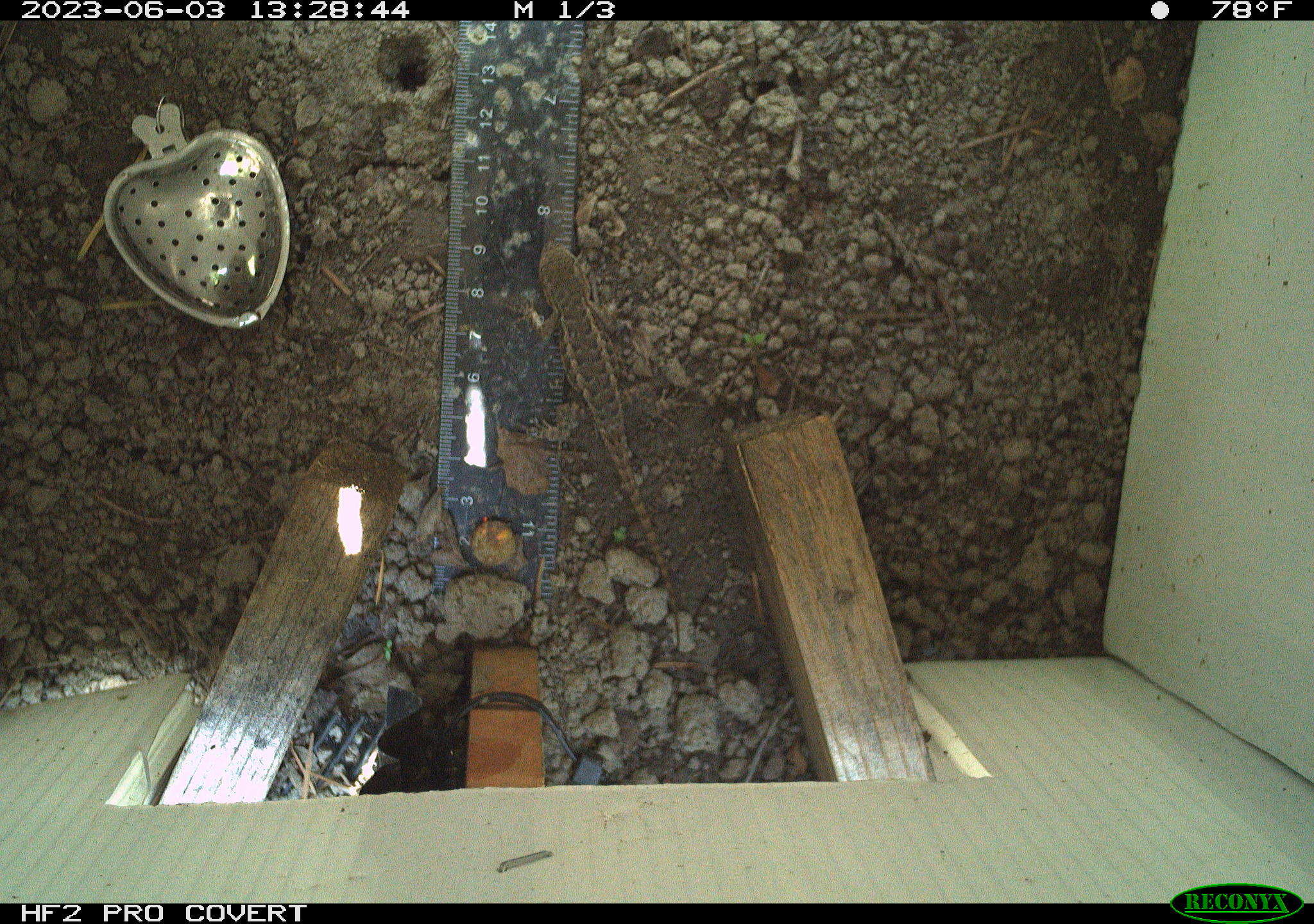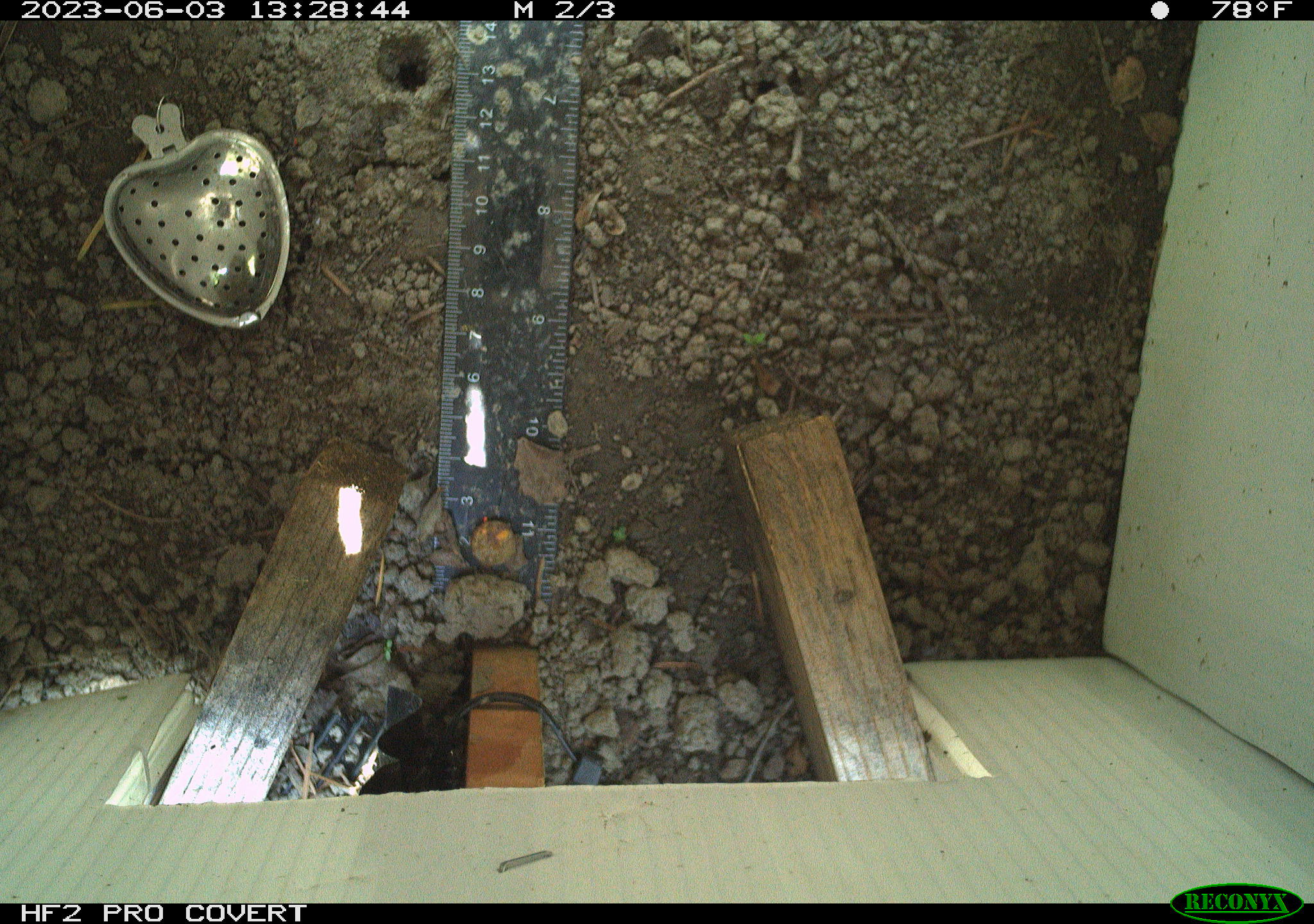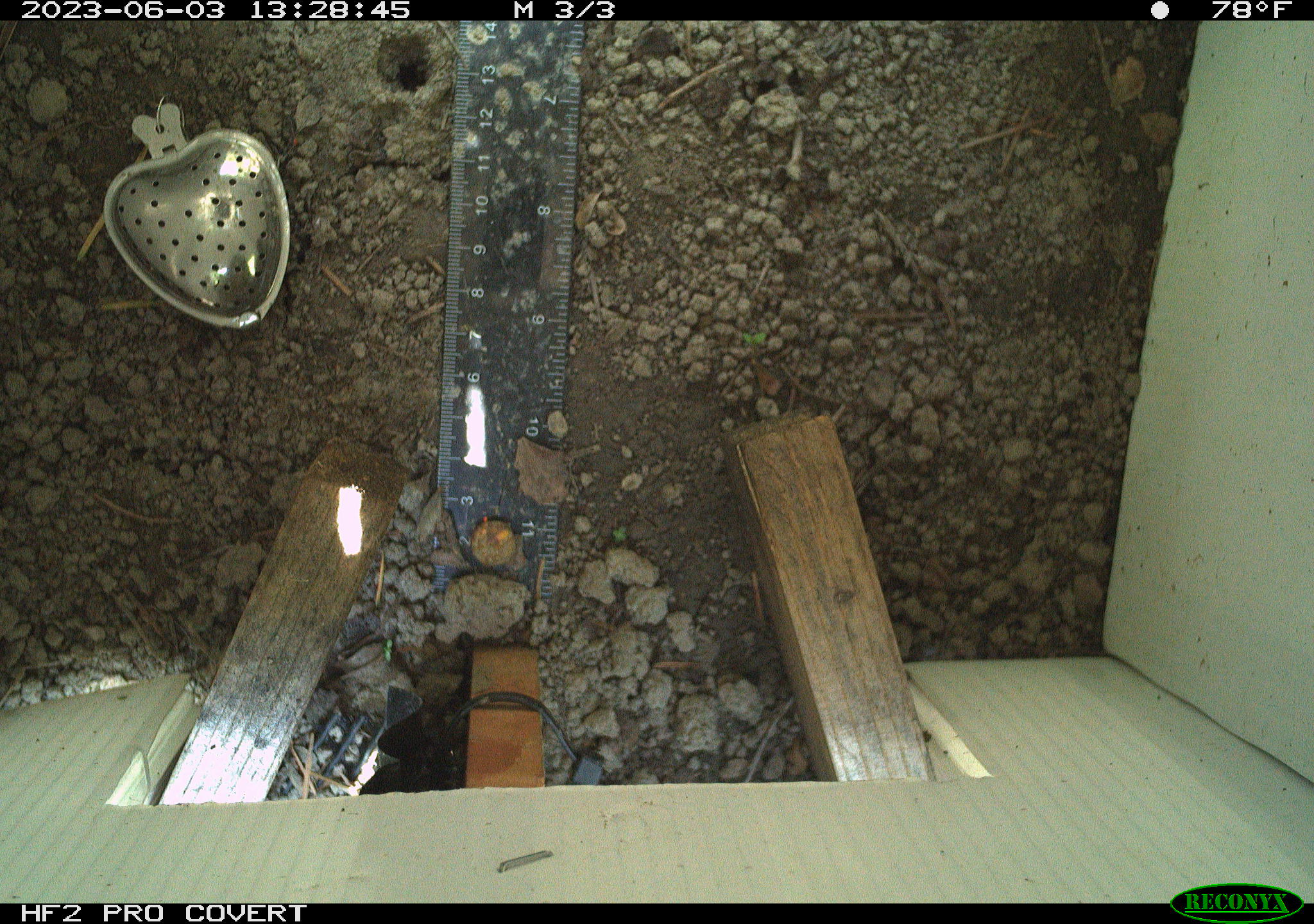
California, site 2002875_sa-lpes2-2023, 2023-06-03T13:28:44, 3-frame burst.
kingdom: Animalia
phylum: Chordata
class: Reptilia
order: Squamata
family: Phrynosomatidae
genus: Sceloporus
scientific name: Sceloporus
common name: spiny lizards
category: sceloporus species